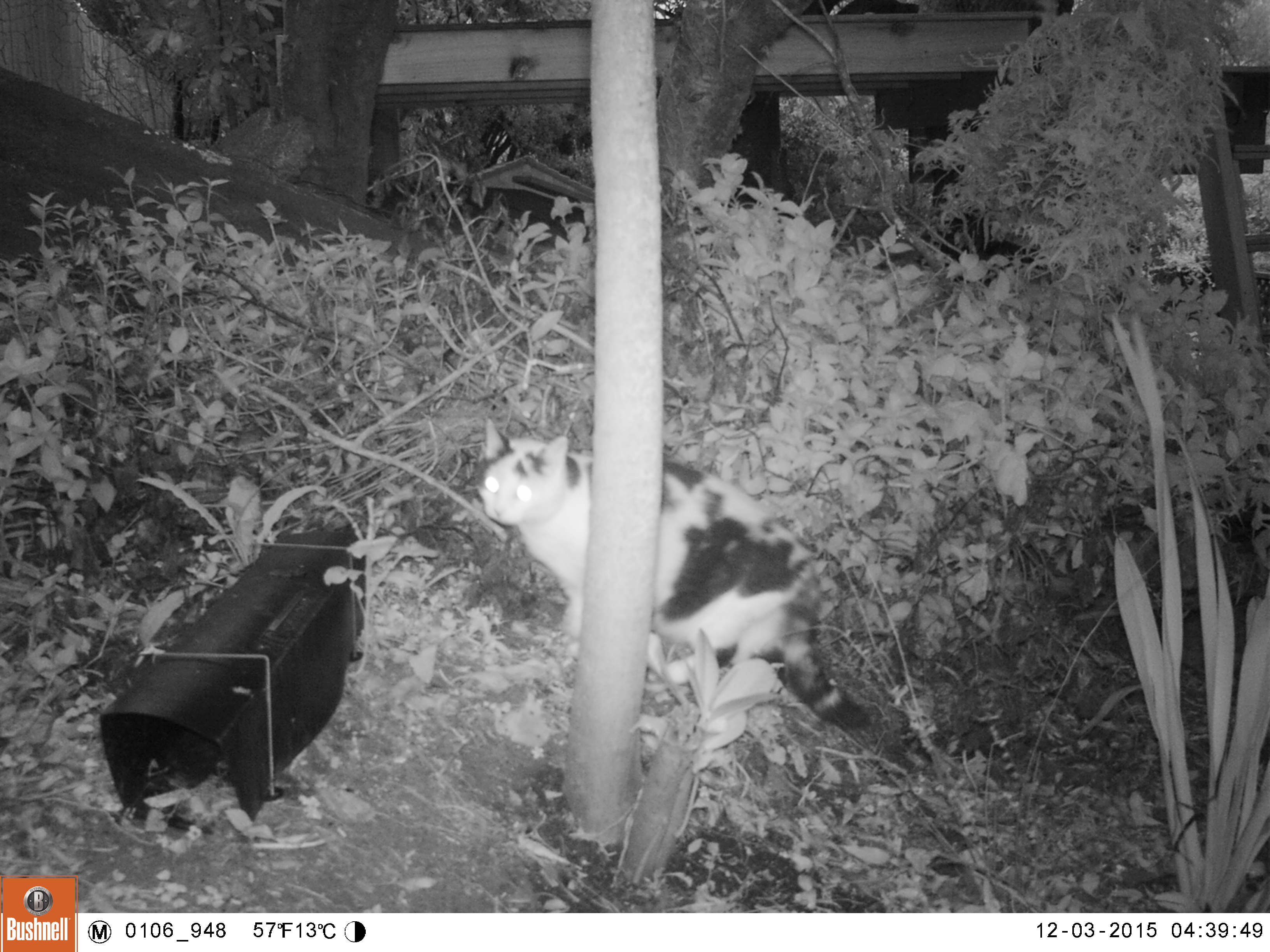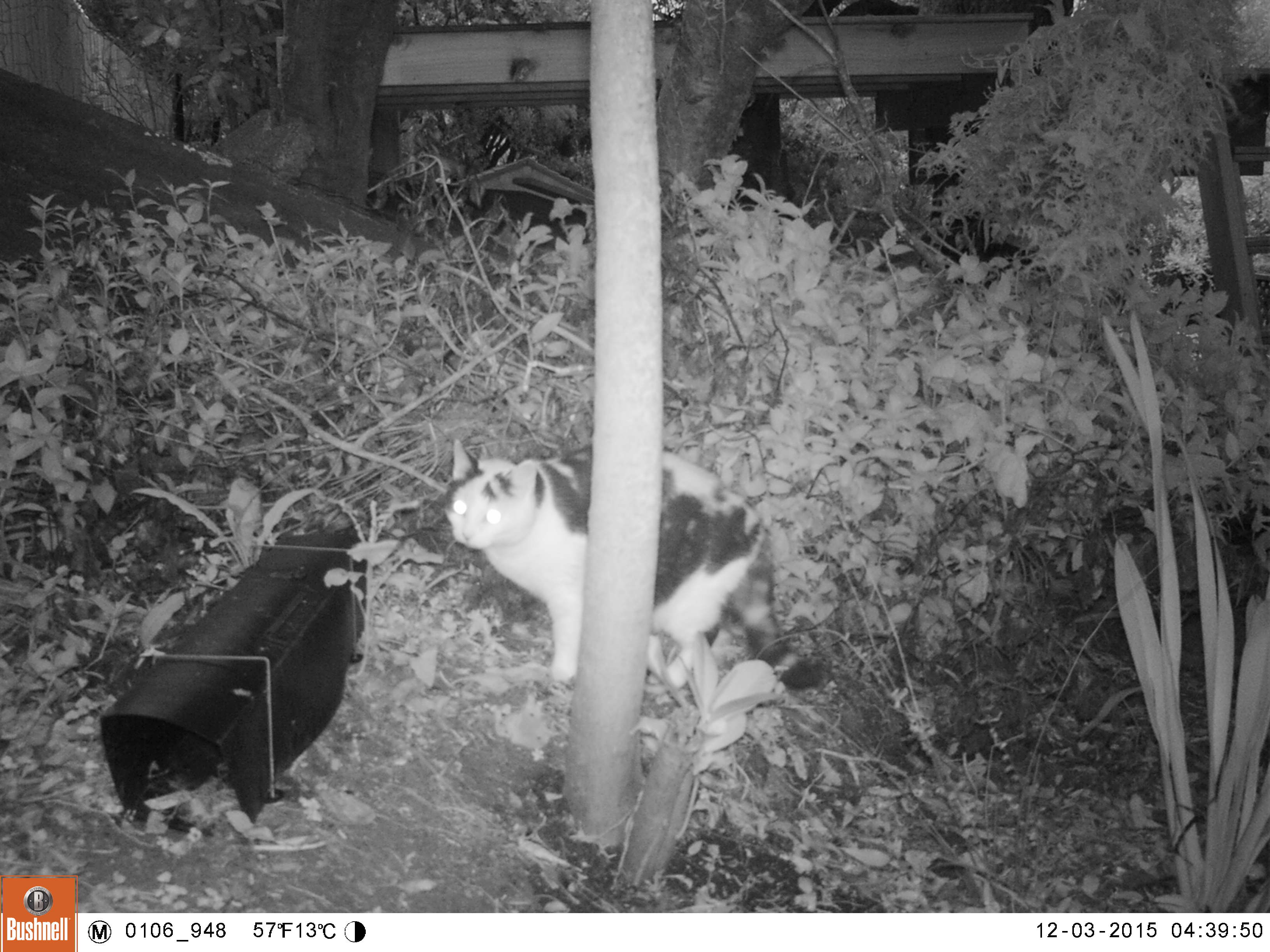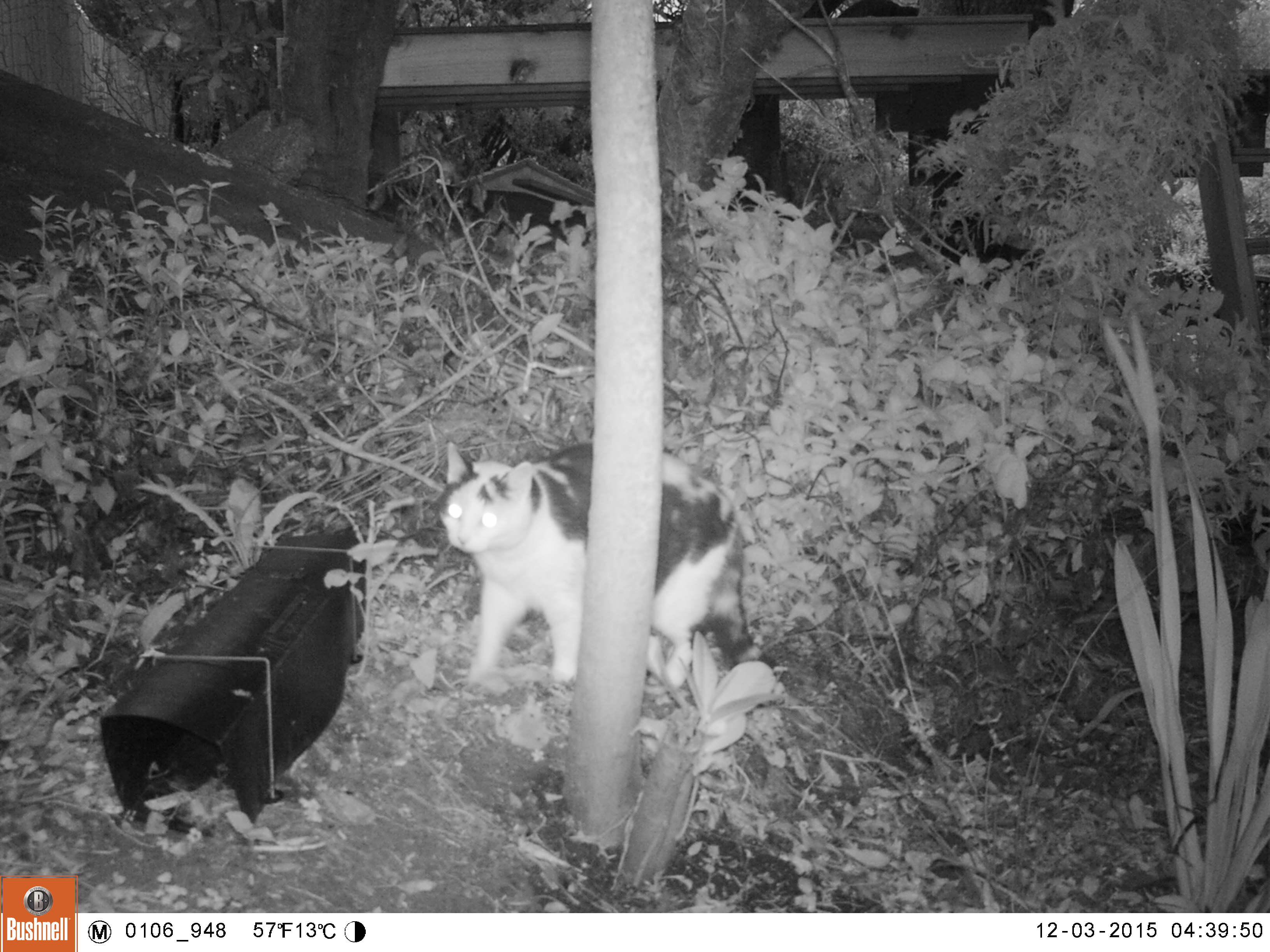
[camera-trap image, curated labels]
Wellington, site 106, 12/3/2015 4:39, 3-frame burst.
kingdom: Animalia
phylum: Chordata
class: Mammalia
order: Carnivora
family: Felidae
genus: Felis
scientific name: Felis catus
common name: cat